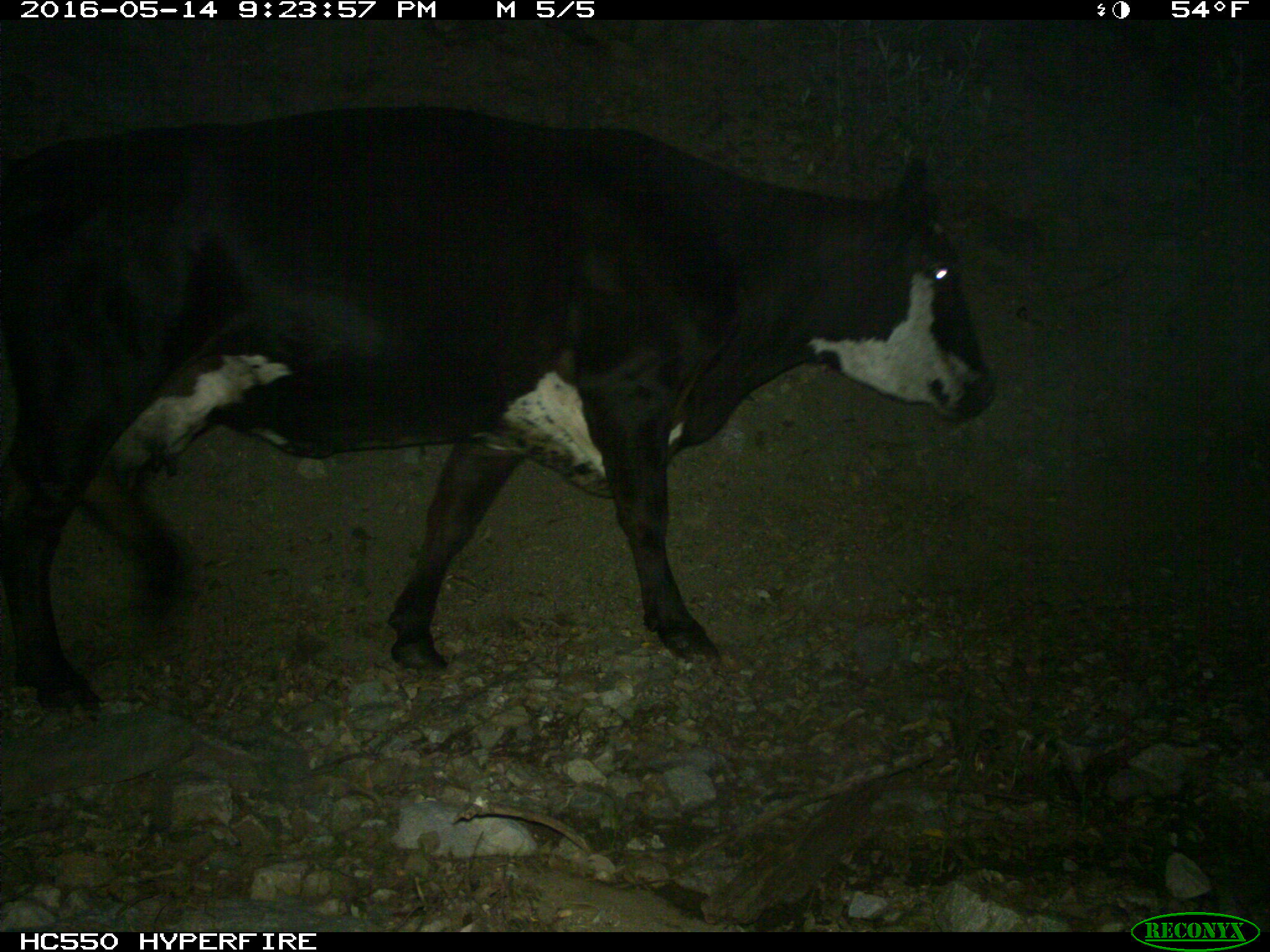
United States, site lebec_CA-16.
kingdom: Animalia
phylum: Chordata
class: Mammalia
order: Artiodactyla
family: Bovidae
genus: Bos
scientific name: Bos taurus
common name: domestic cow